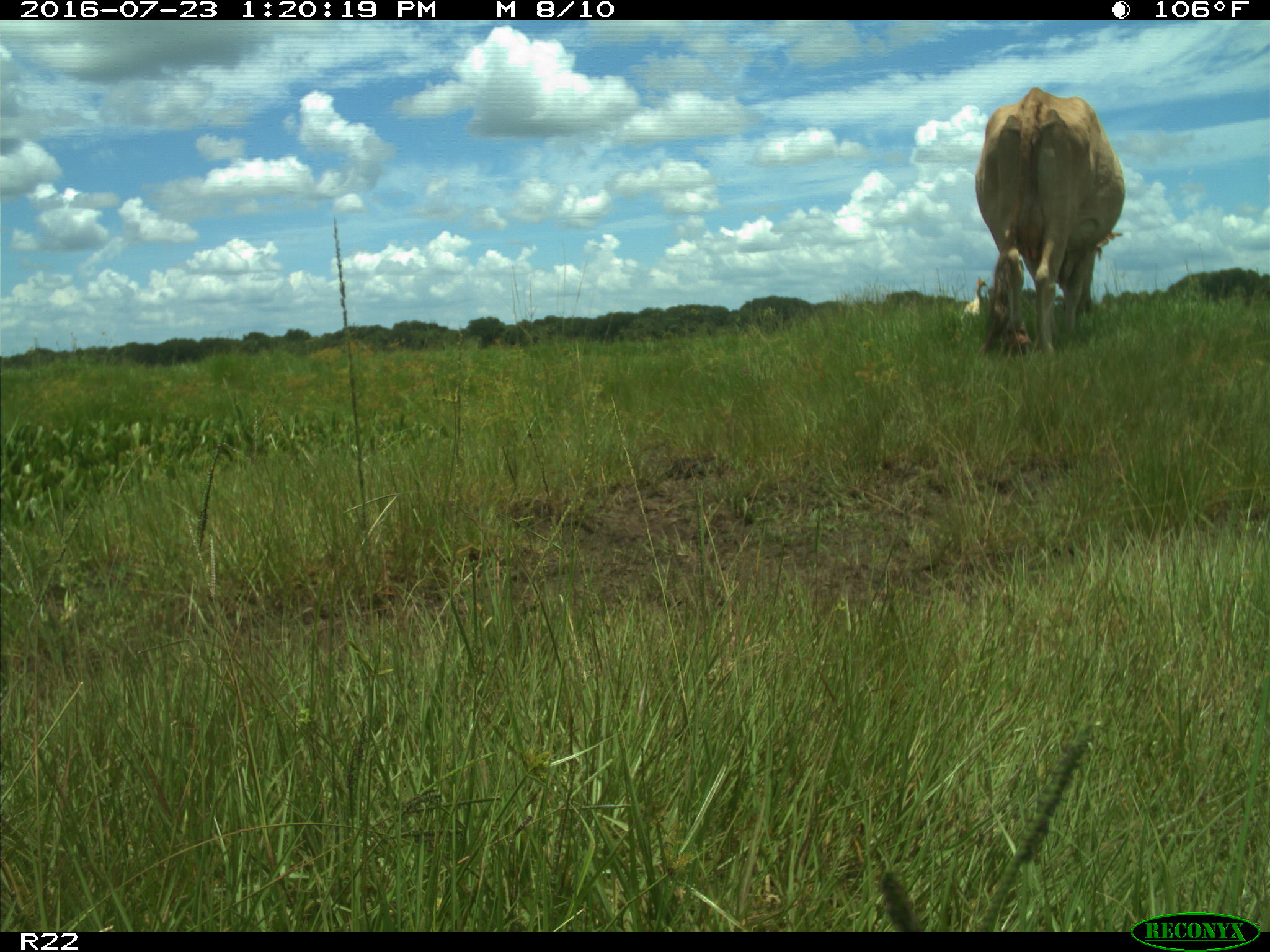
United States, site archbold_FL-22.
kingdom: Animalia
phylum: Chordata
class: Mammalia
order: Artiodactyla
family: Bovidae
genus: Bos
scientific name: Bos taurus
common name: domestic cow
Bos taurus (domestic cow).